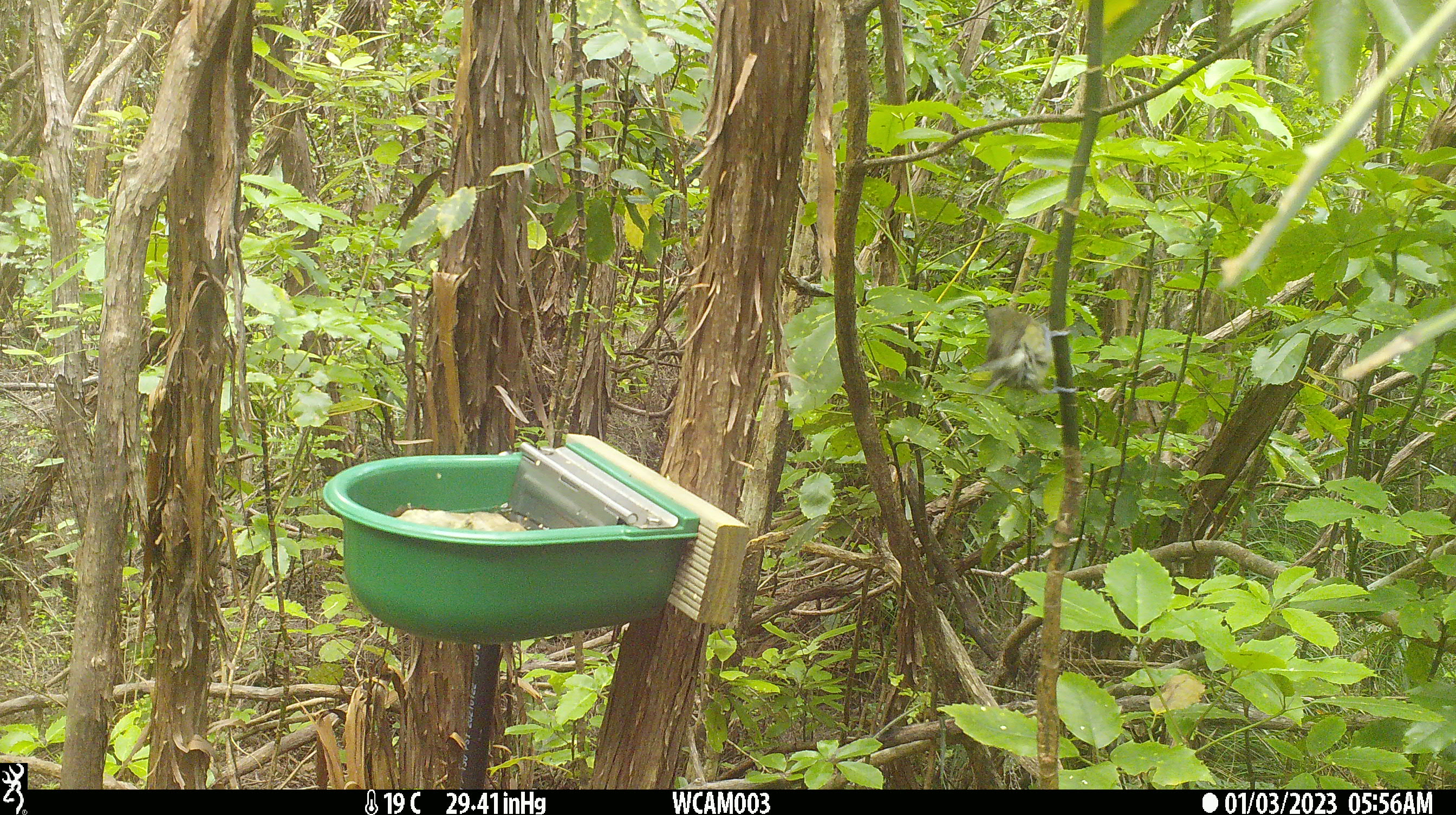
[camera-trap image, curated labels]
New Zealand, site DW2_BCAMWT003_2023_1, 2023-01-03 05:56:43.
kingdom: Animalia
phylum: Chordata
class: Aves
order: Passeriformes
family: Meliphagidae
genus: Anthornis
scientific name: Anthornis melanura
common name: new zealand bellbird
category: bellbird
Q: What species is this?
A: Bellbird (new zealand bellbird) (Anthornis melanura).